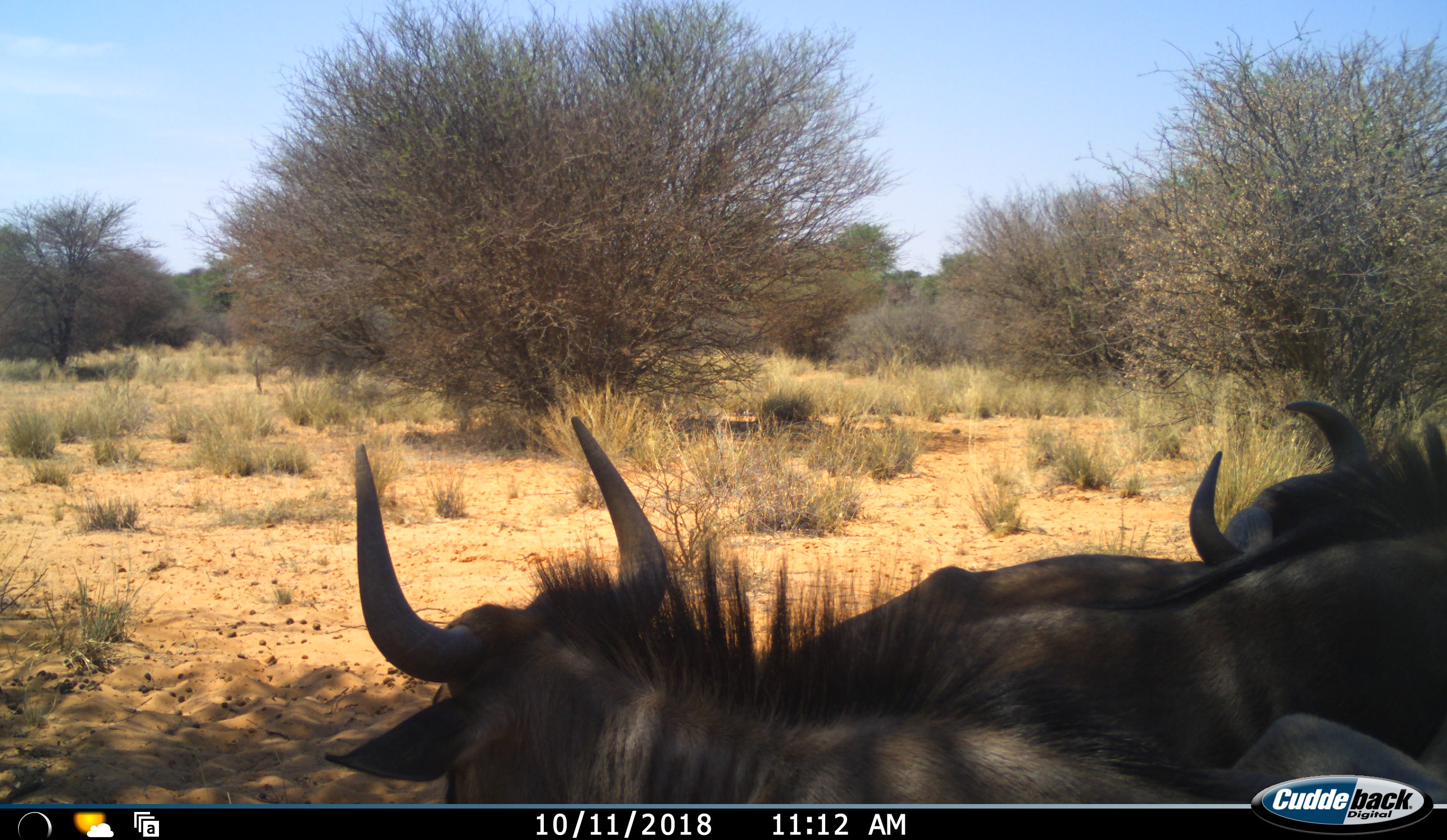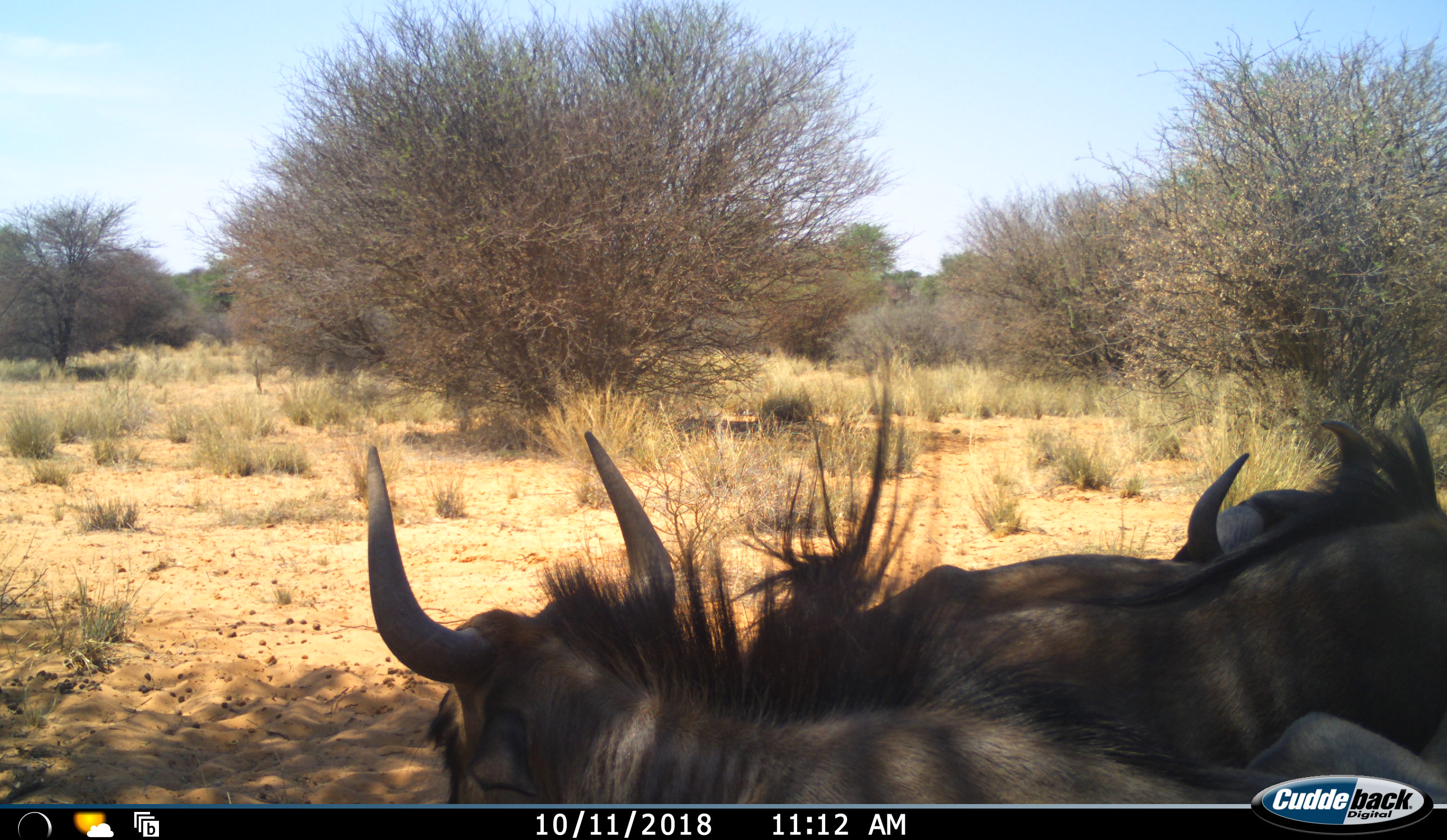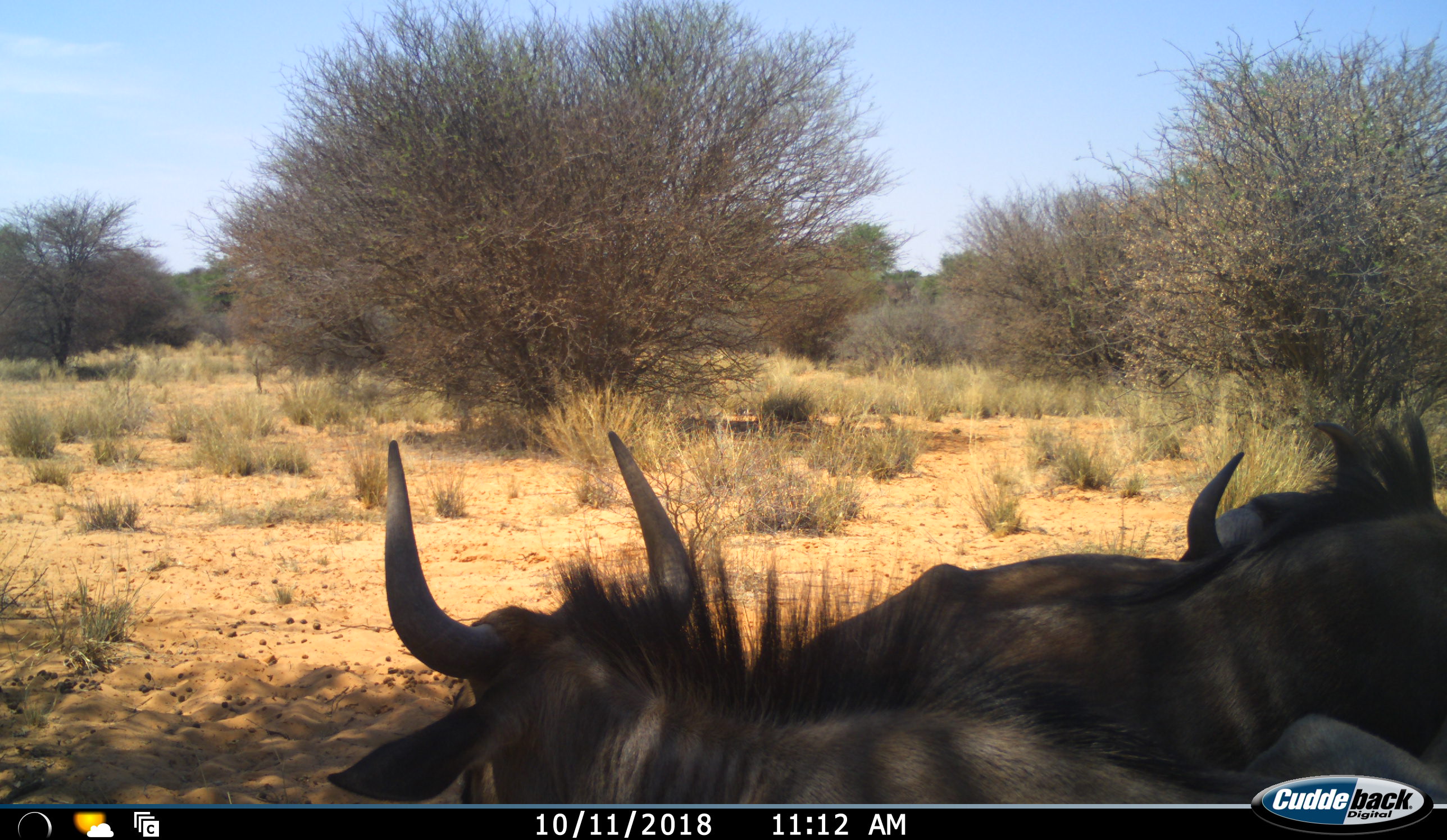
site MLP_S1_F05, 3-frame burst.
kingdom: Animalia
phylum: Chordata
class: Mammalia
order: Artiodactyla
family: Bovidae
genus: Connochaetes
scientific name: Connochaetes taurinus taurinus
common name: blue wildebeest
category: wildebeestblue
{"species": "wildebeestblue (blue wildebeest) (Connochaetes taurinus taurinus)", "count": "3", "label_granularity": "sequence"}